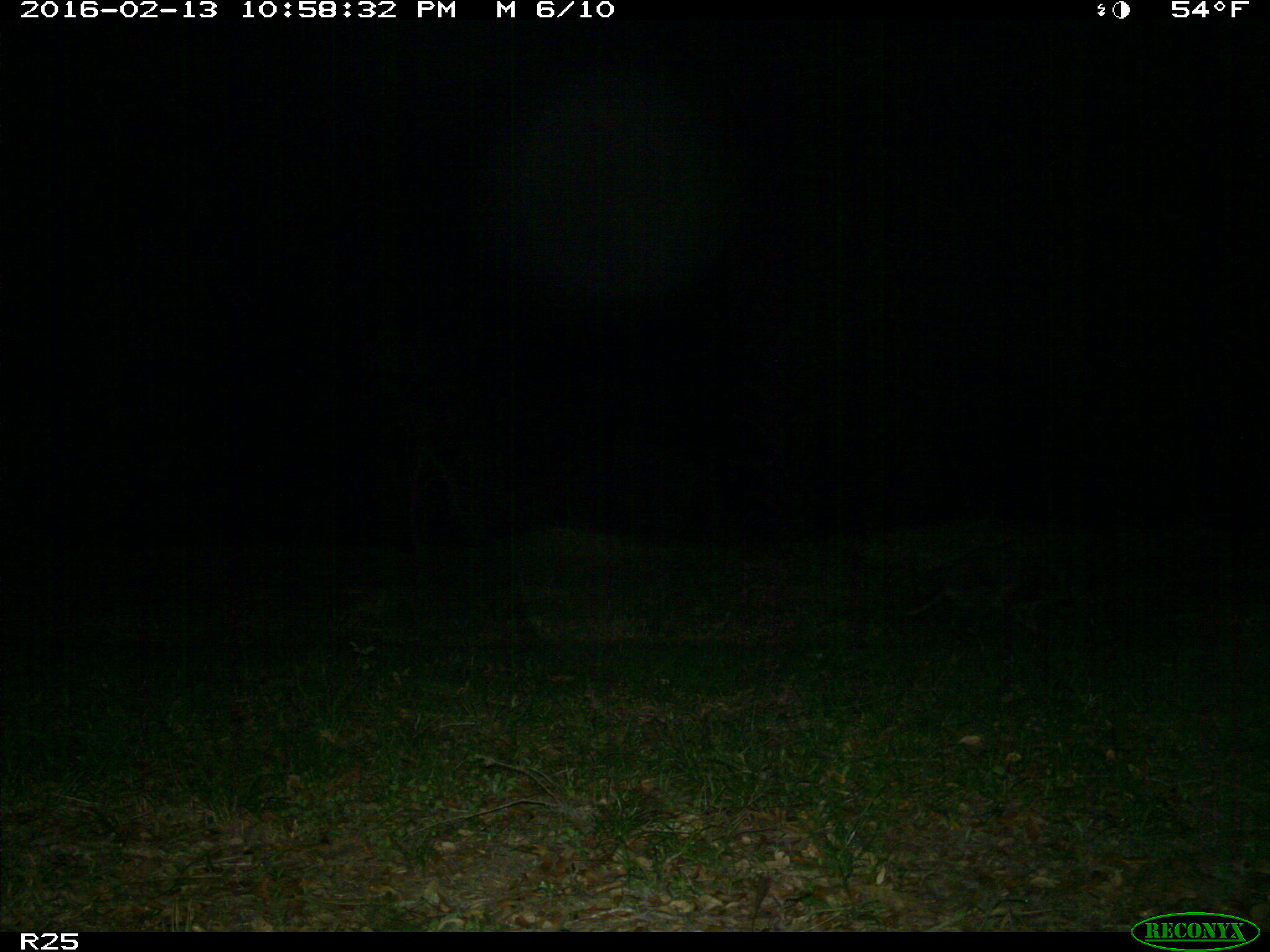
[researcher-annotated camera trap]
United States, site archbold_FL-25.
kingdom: Animalia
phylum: Chordata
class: Mammalia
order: Carnivora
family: Procyonidae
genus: Procyon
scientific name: Procyon lotor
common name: common raccoon